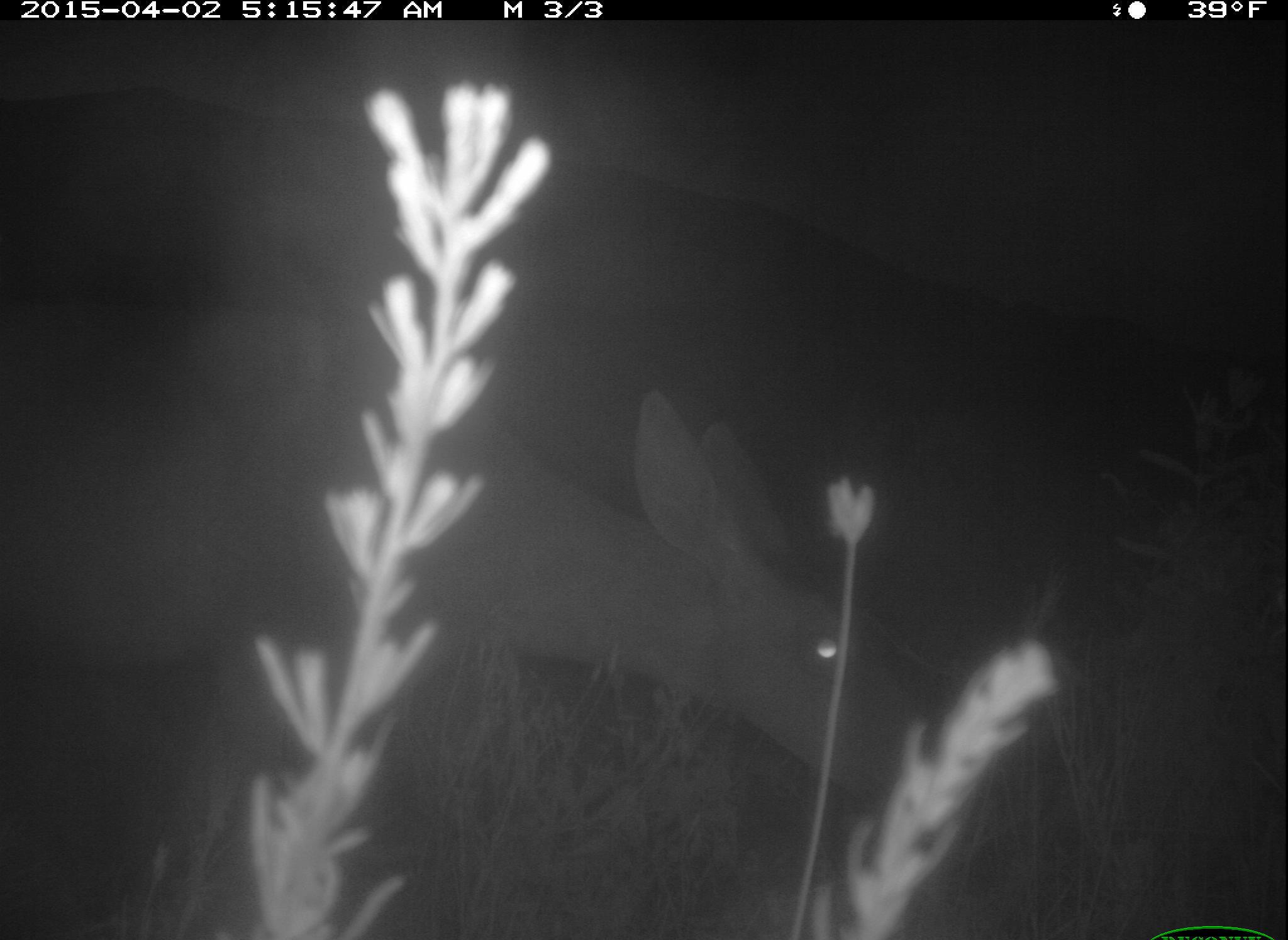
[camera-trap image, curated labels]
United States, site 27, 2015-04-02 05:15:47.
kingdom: Animalia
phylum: Chordata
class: Mammalia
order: Artiodactyla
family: Cervidae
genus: Odocoileus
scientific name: Odocoileus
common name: deer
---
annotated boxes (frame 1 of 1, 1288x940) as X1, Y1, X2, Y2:
deer: 0, 296, 917, 940